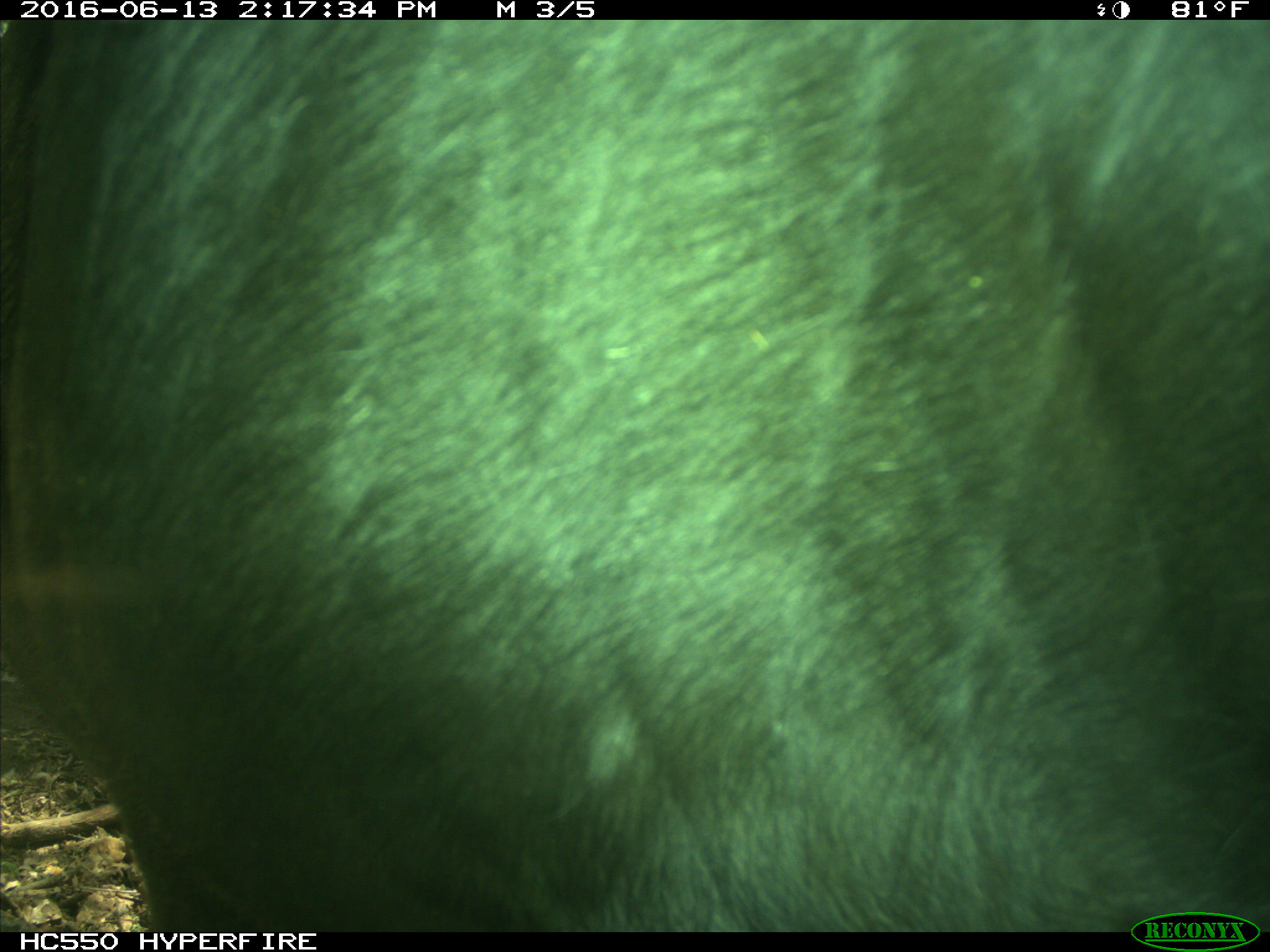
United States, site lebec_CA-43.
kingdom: Animalia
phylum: Chordata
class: Mammalia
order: Artiodactyla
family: Bovidae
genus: Bos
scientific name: Bos taurus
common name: domestic cow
Bos taurus (domestic cow).